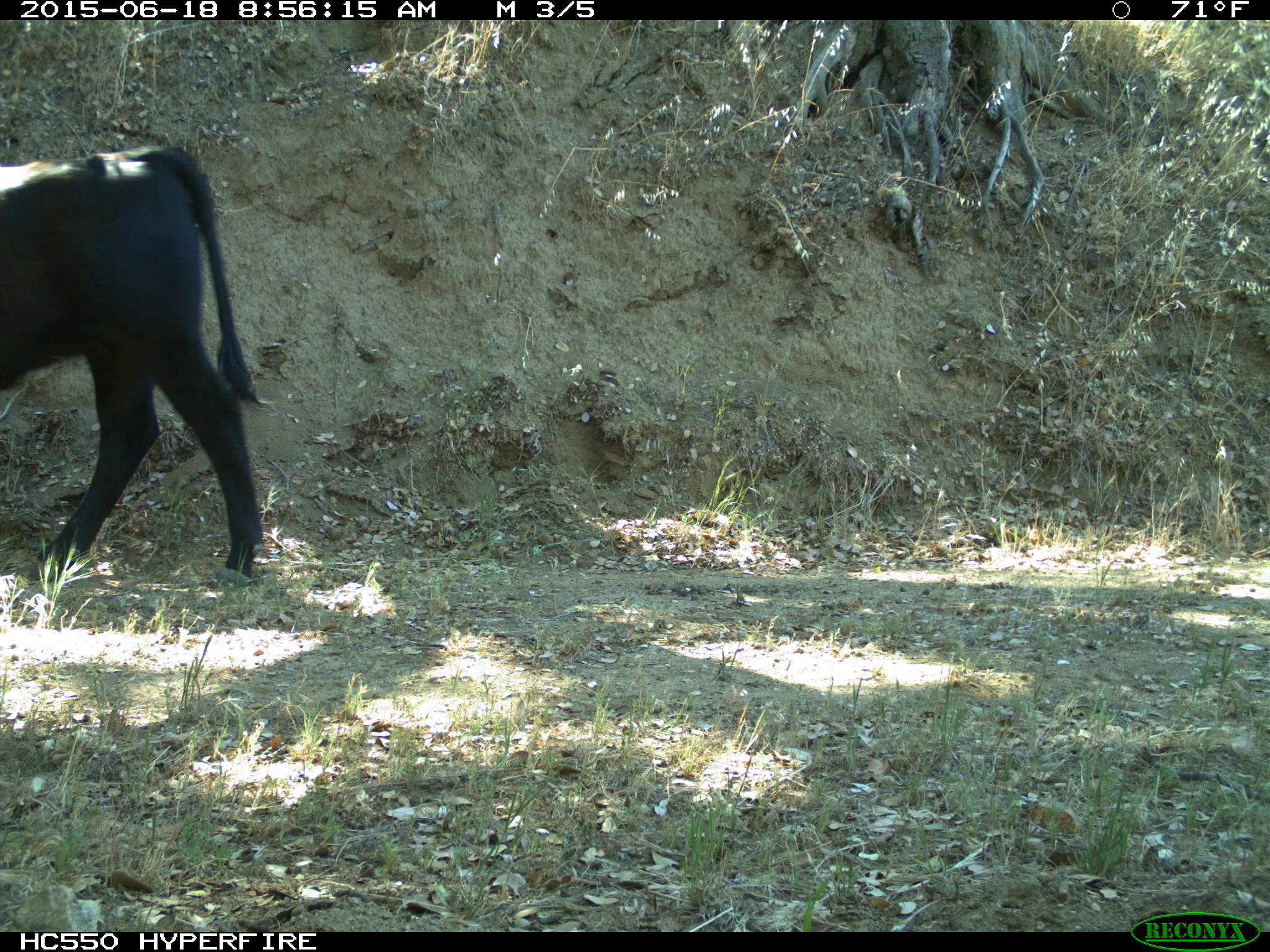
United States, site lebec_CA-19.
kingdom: Animalia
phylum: Chordata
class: Mammalia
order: Artiodactyla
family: Bovidae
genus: Bos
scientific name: Bos taurus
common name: domestic cow